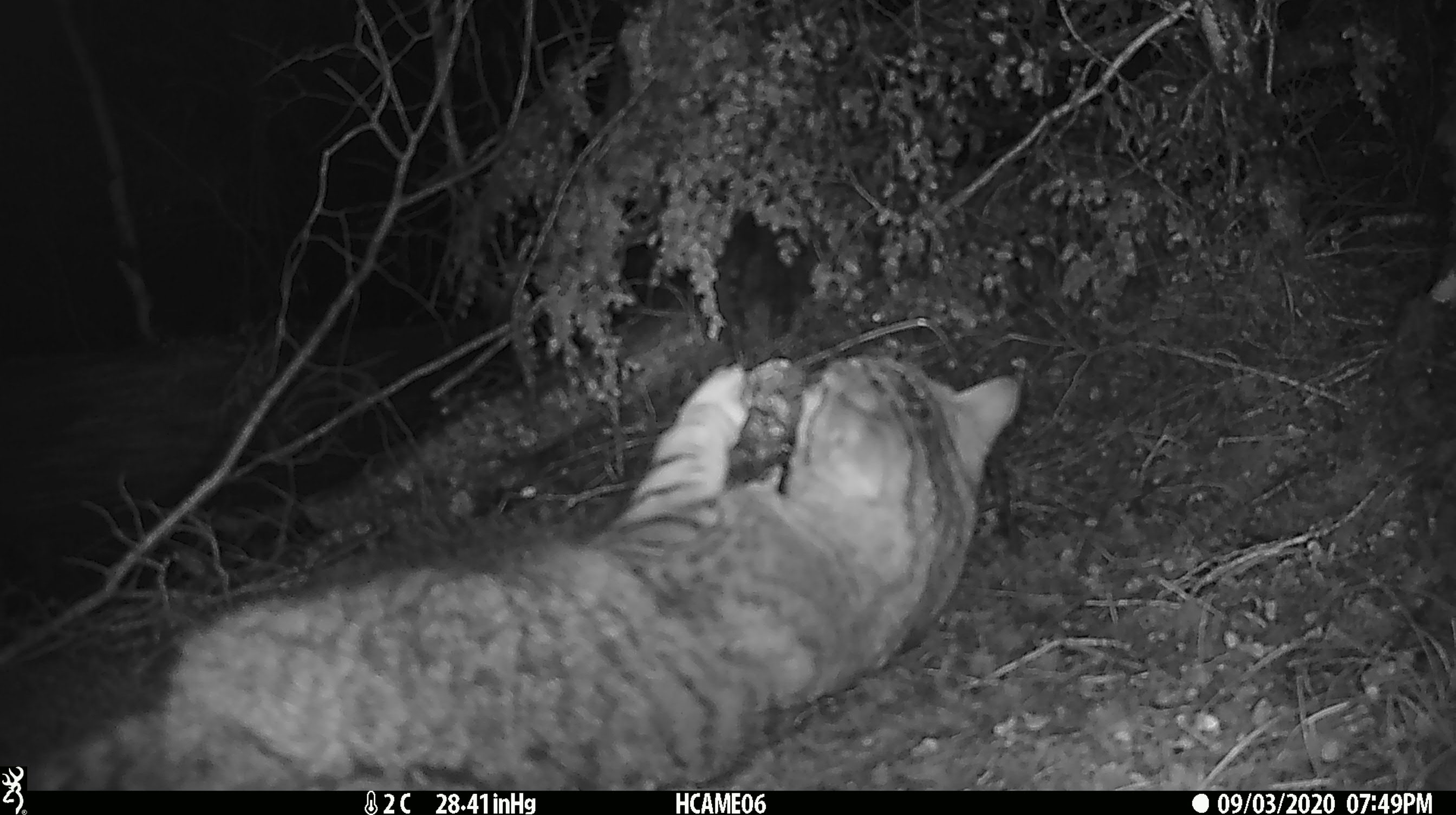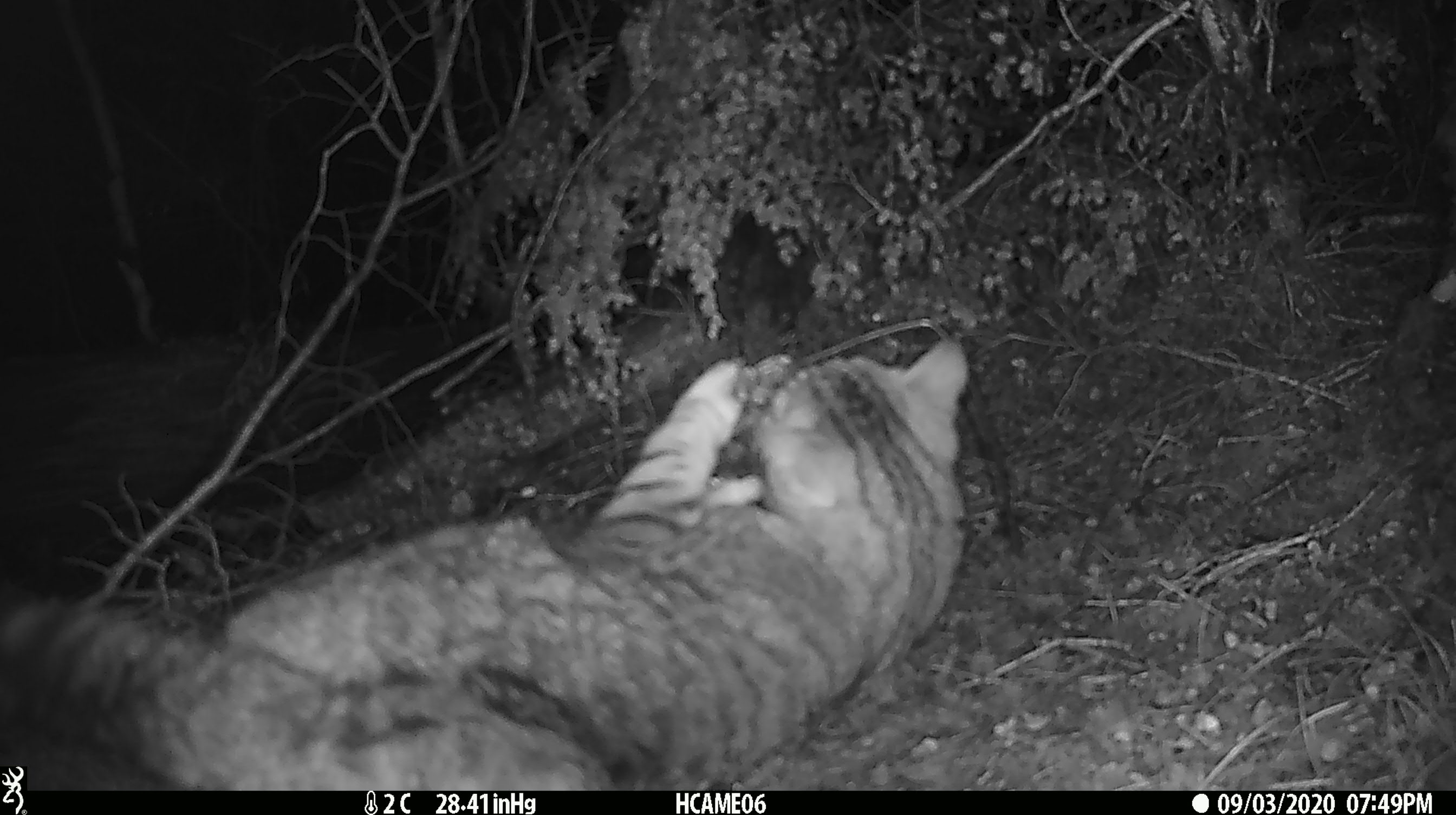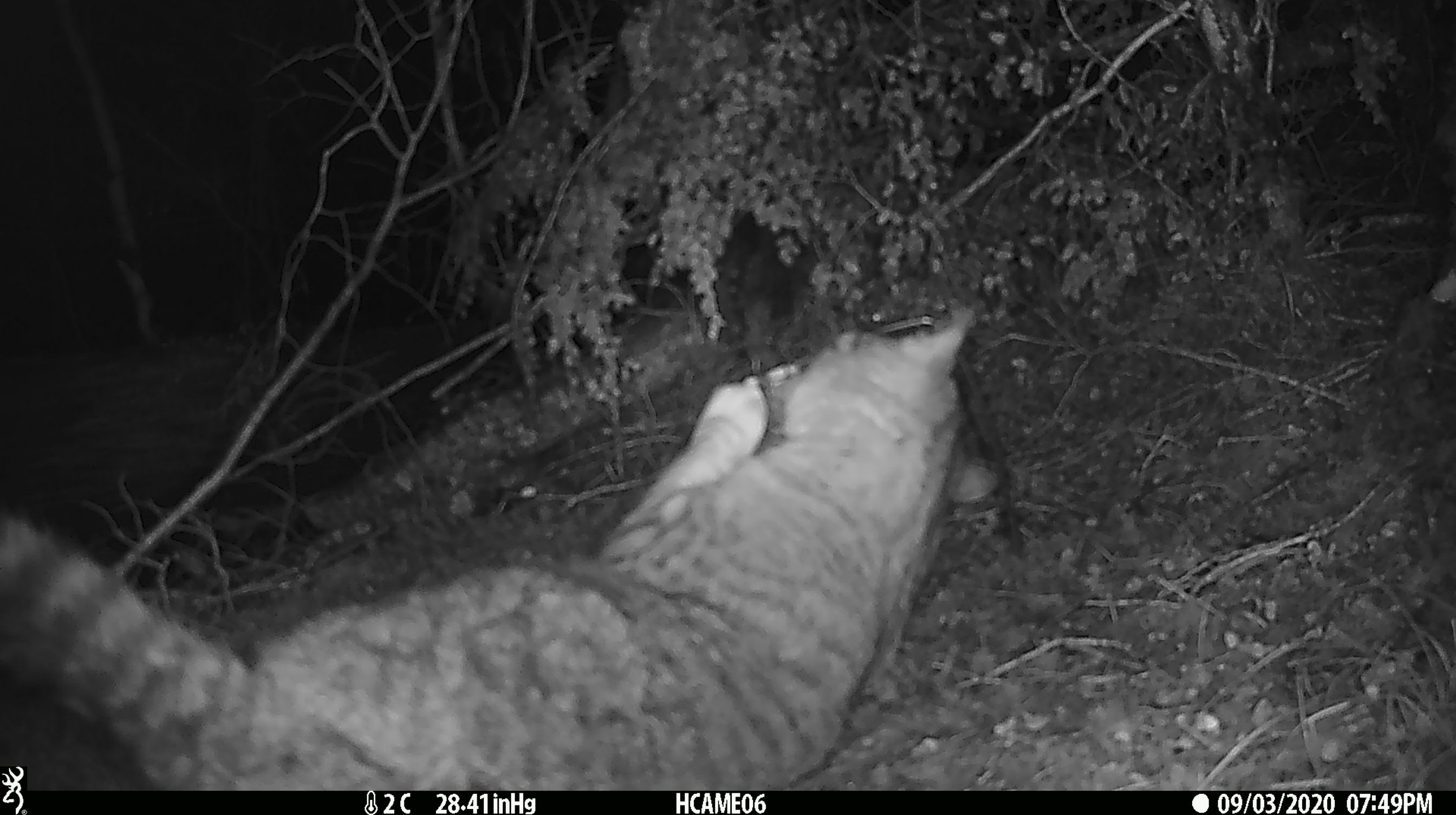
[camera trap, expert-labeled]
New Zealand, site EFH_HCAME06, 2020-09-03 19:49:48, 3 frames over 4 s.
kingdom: Animalia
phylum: Chordata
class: Mammalia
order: Carnivora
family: Felidae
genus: Felis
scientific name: Felis catus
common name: domestic cat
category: cat